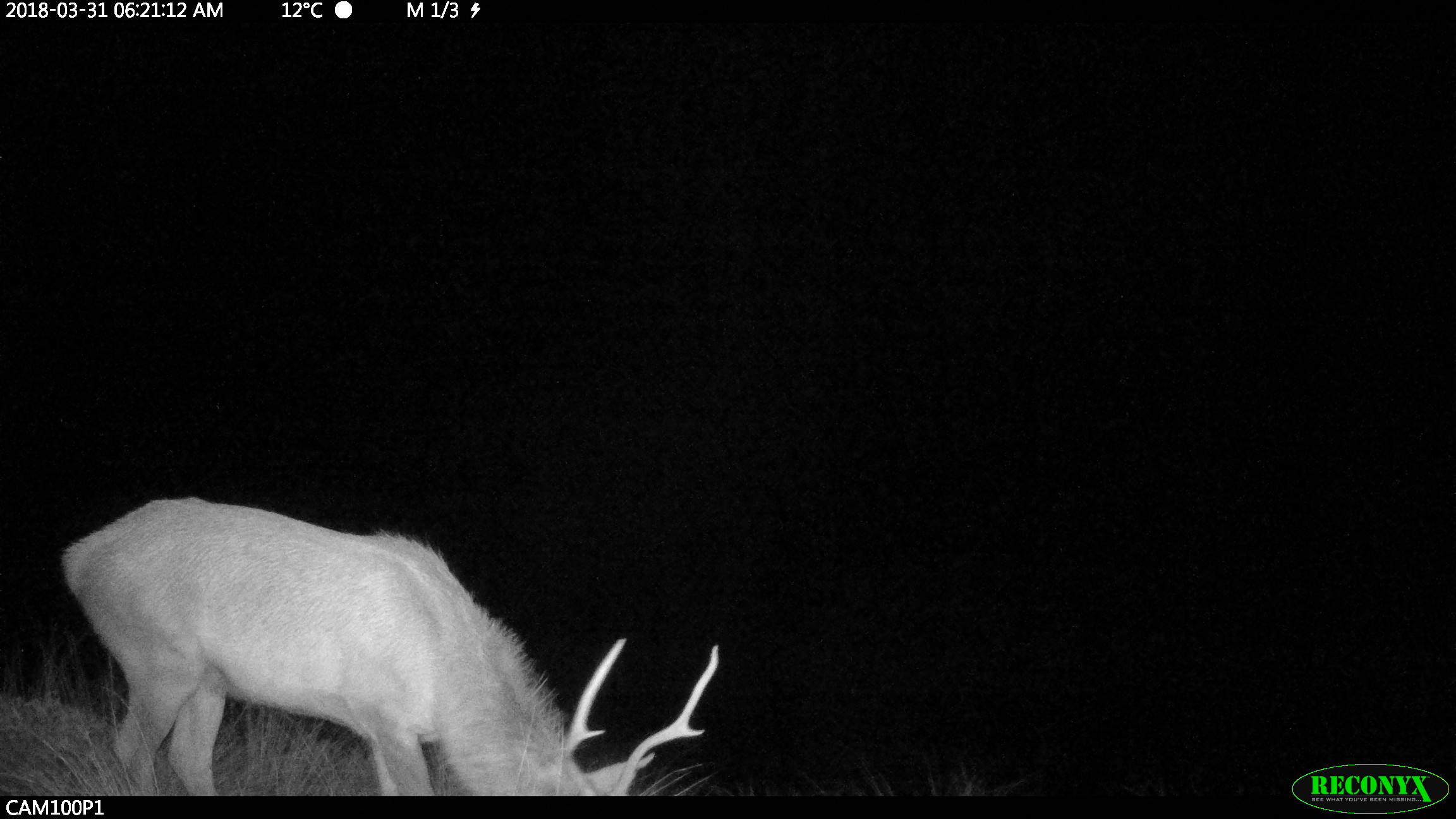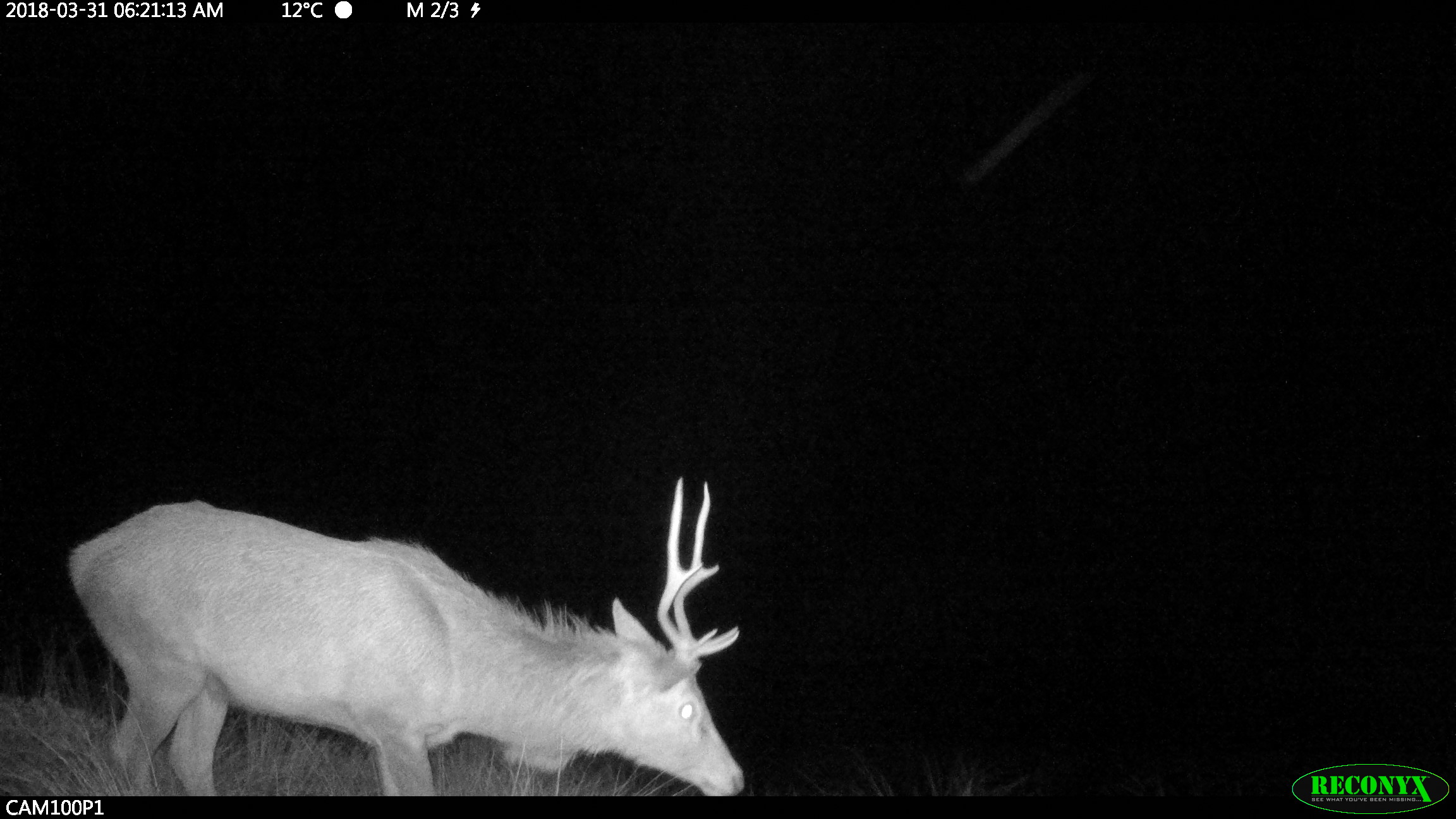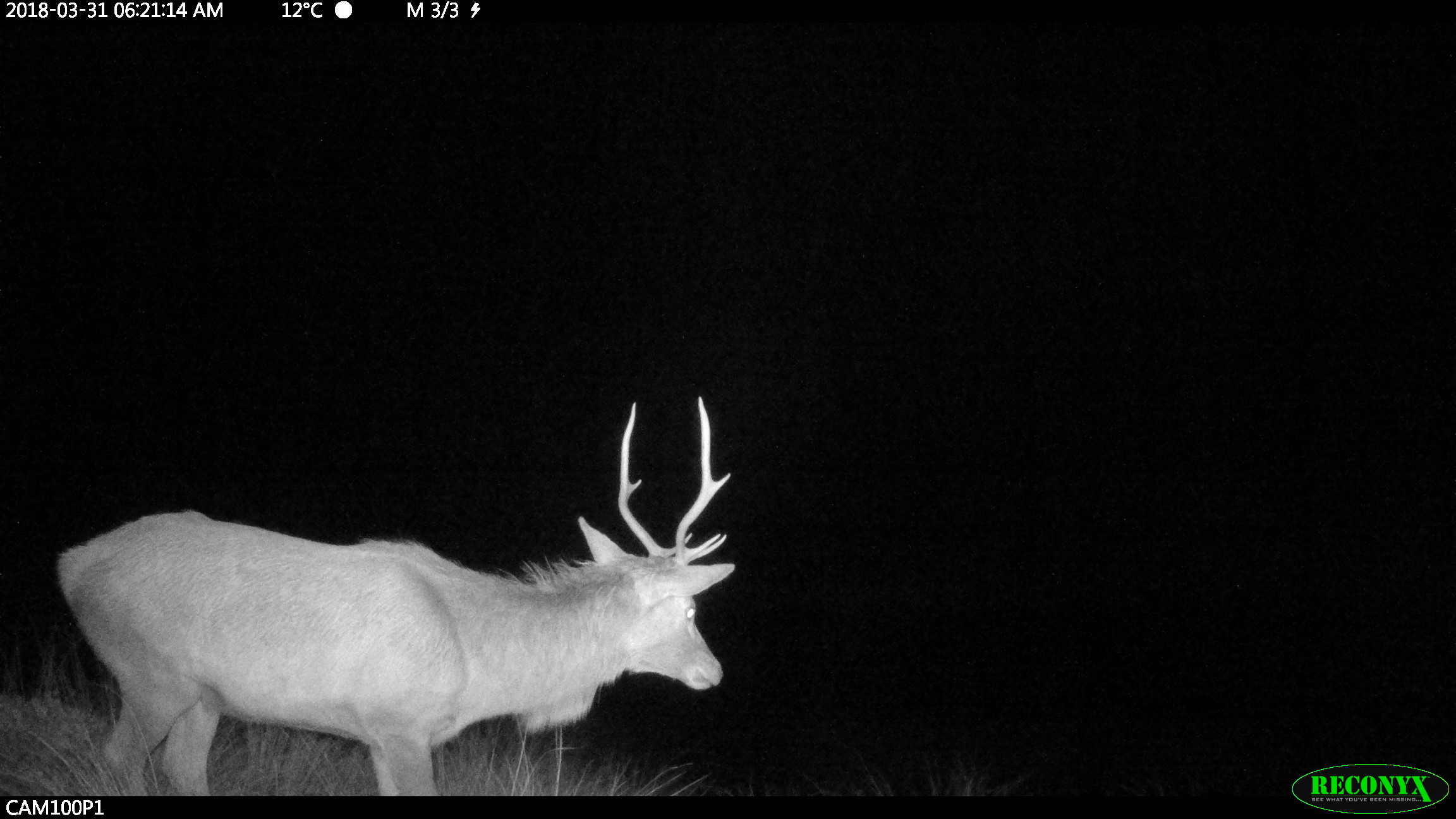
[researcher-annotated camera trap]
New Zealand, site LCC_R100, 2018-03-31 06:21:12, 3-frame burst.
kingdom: Animalia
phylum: Chordata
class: Mammalia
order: Artiodactyla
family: Cervidae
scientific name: Cervidae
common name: deer